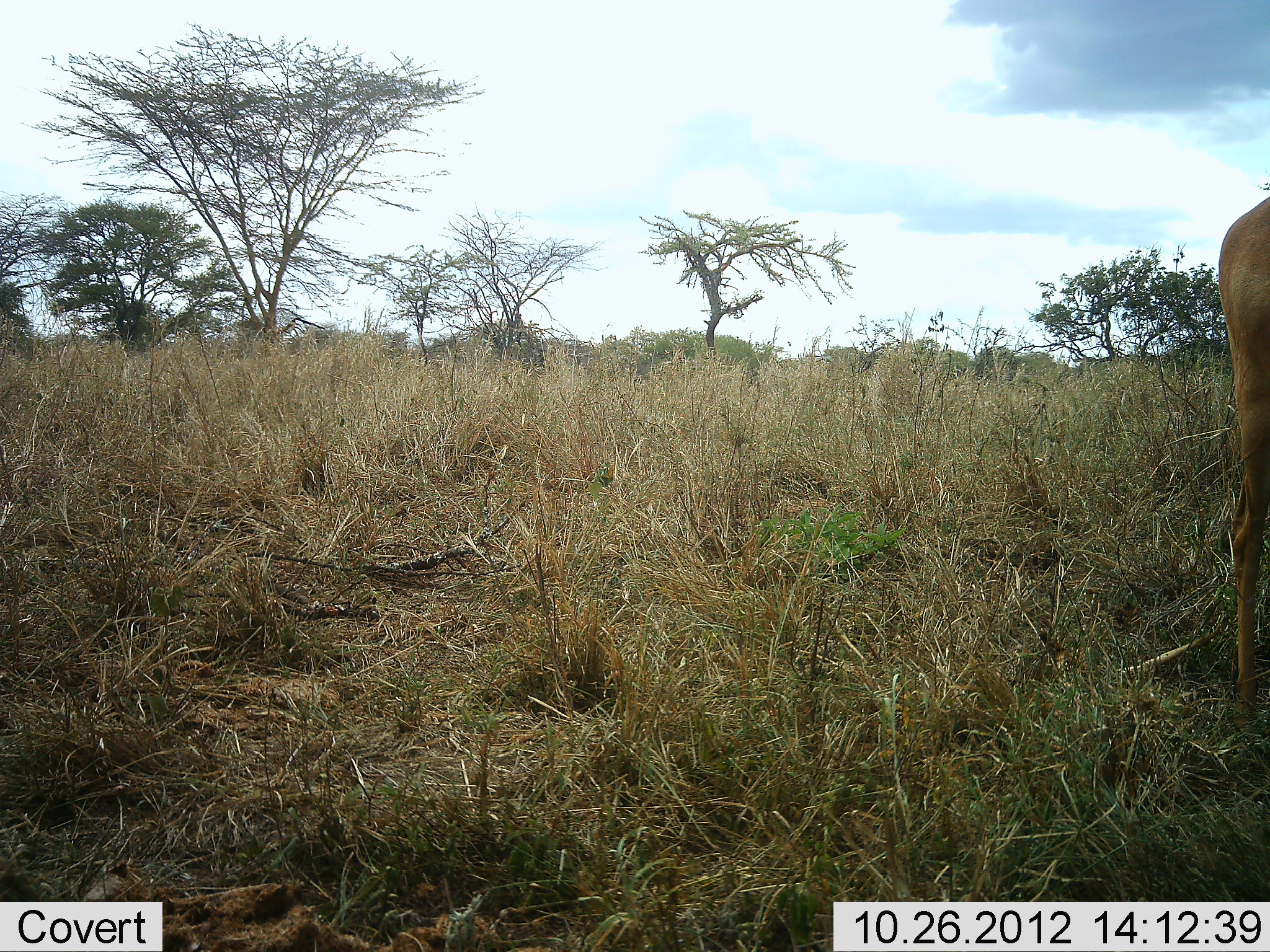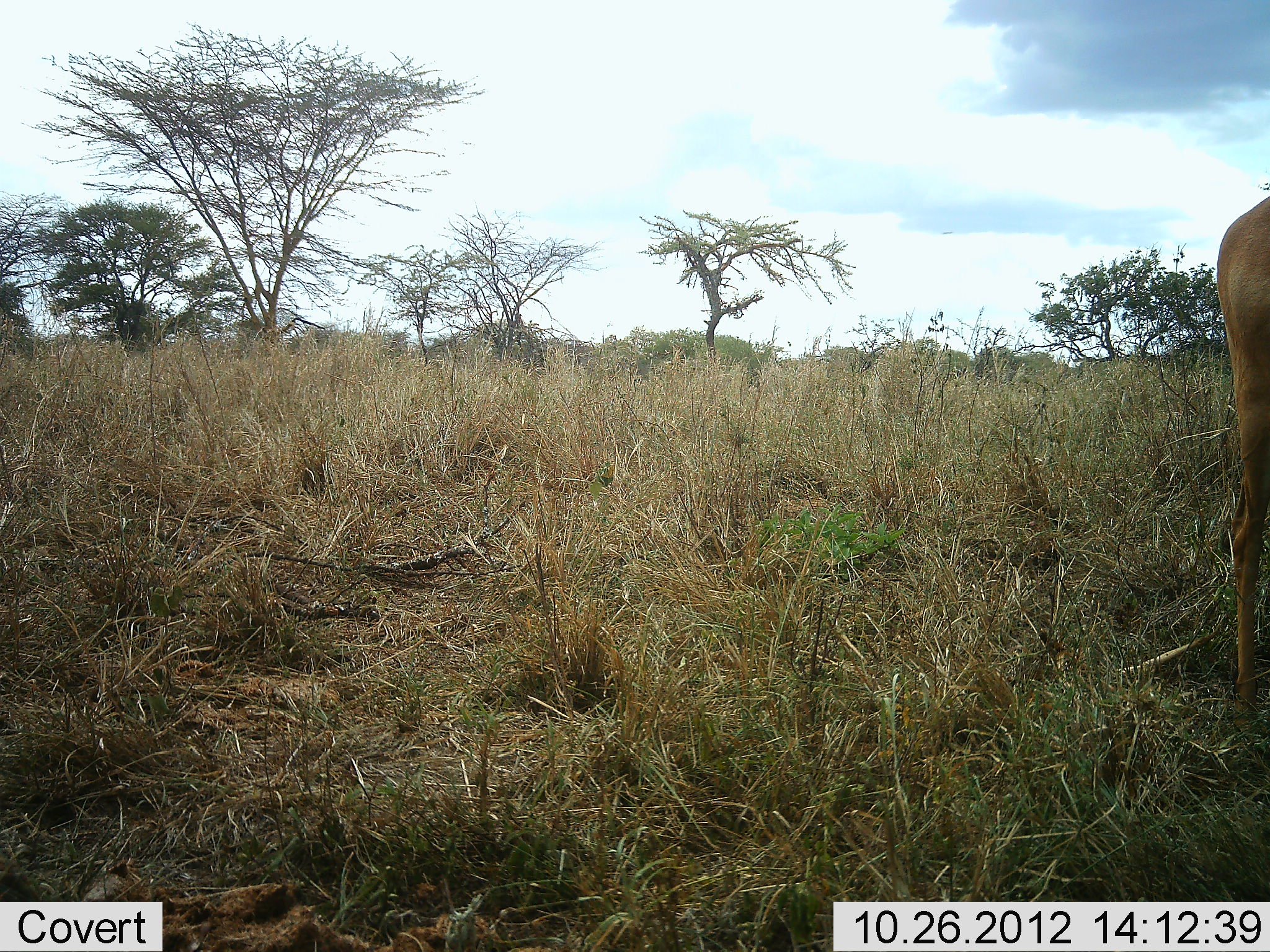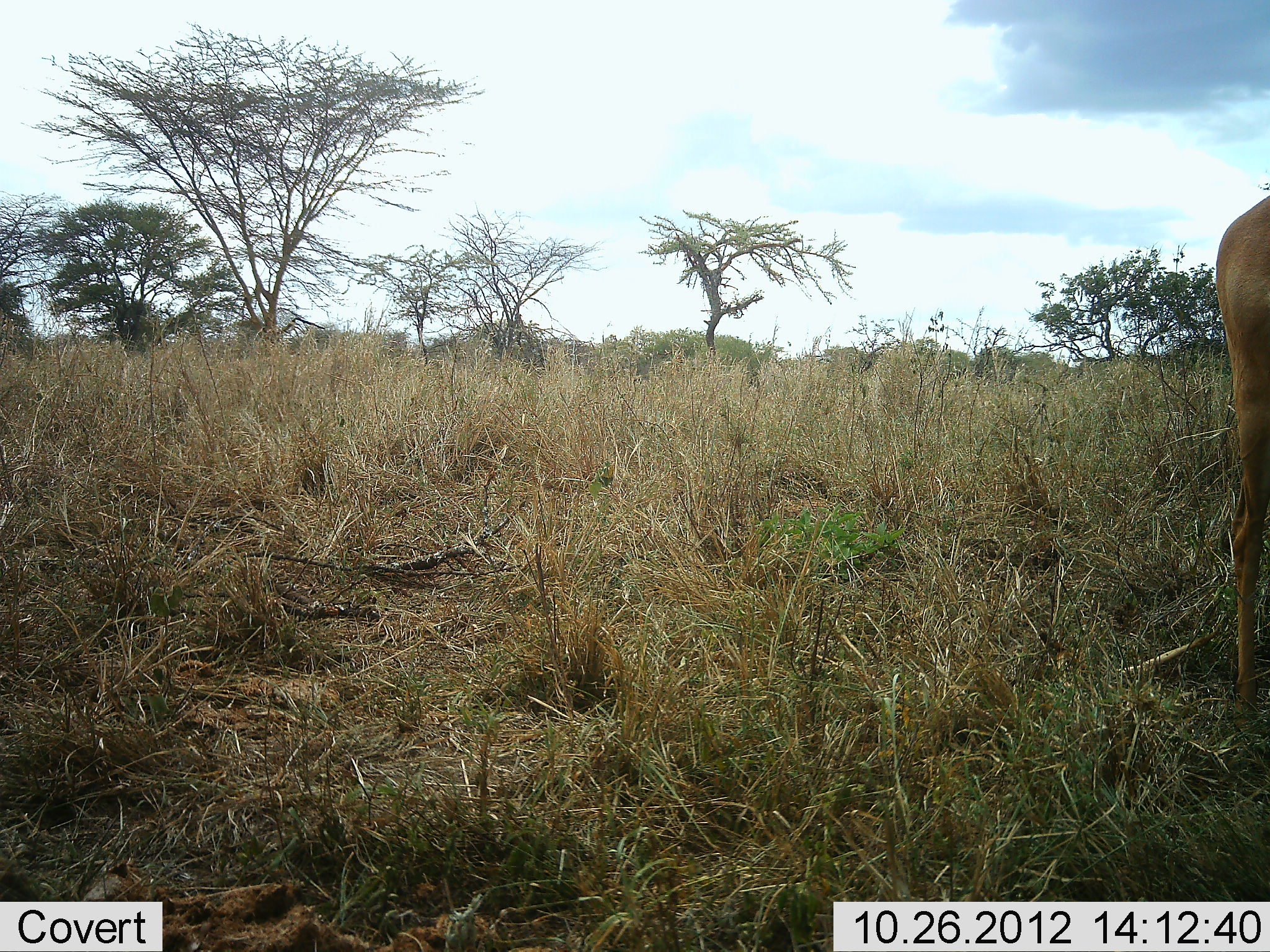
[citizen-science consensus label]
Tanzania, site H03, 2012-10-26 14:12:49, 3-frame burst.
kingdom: Animalia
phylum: Chordata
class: Mammalia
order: Artiodactyla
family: Bovidae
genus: Alcelaphus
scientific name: Alcelaphus buselaphus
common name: hartebeest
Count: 1.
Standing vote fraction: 88%.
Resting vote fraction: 0%.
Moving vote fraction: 0%.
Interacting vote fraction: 0%.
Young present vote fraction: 0%.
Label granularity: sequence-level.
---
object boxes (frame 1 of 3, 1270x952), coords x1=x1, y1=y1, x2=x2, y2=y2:
animal: x1=1217, y1=196, x2=1270, y2=734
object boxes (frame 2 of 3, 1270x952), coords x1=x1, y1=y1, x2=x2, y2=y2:
animal: x1=1215, y1=194, x2=1270, y2=736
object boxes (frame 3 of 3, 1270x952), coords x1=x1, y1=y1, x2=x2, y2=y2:
animal: x1=1215, y1=195, x2=1270, y2=732